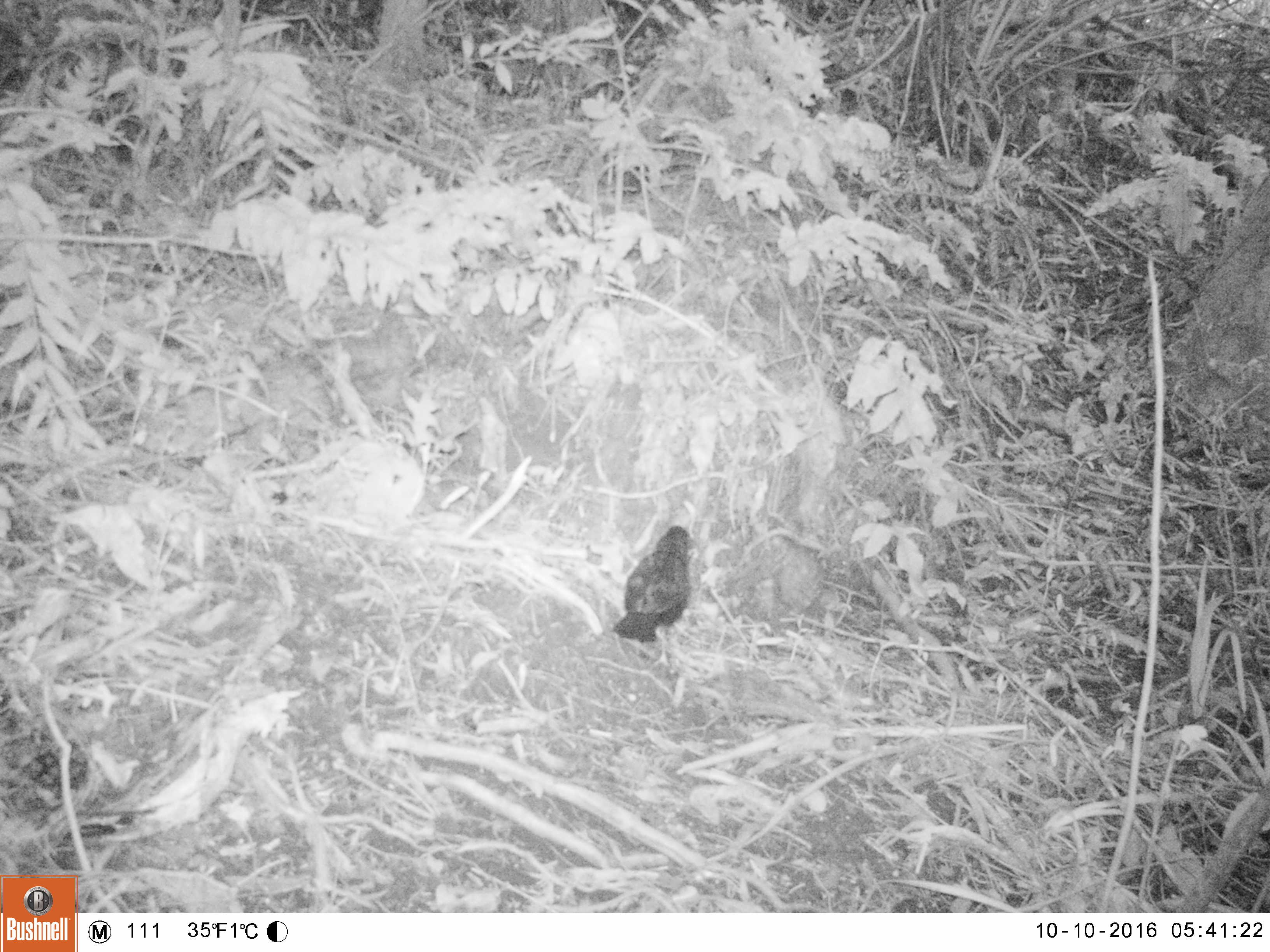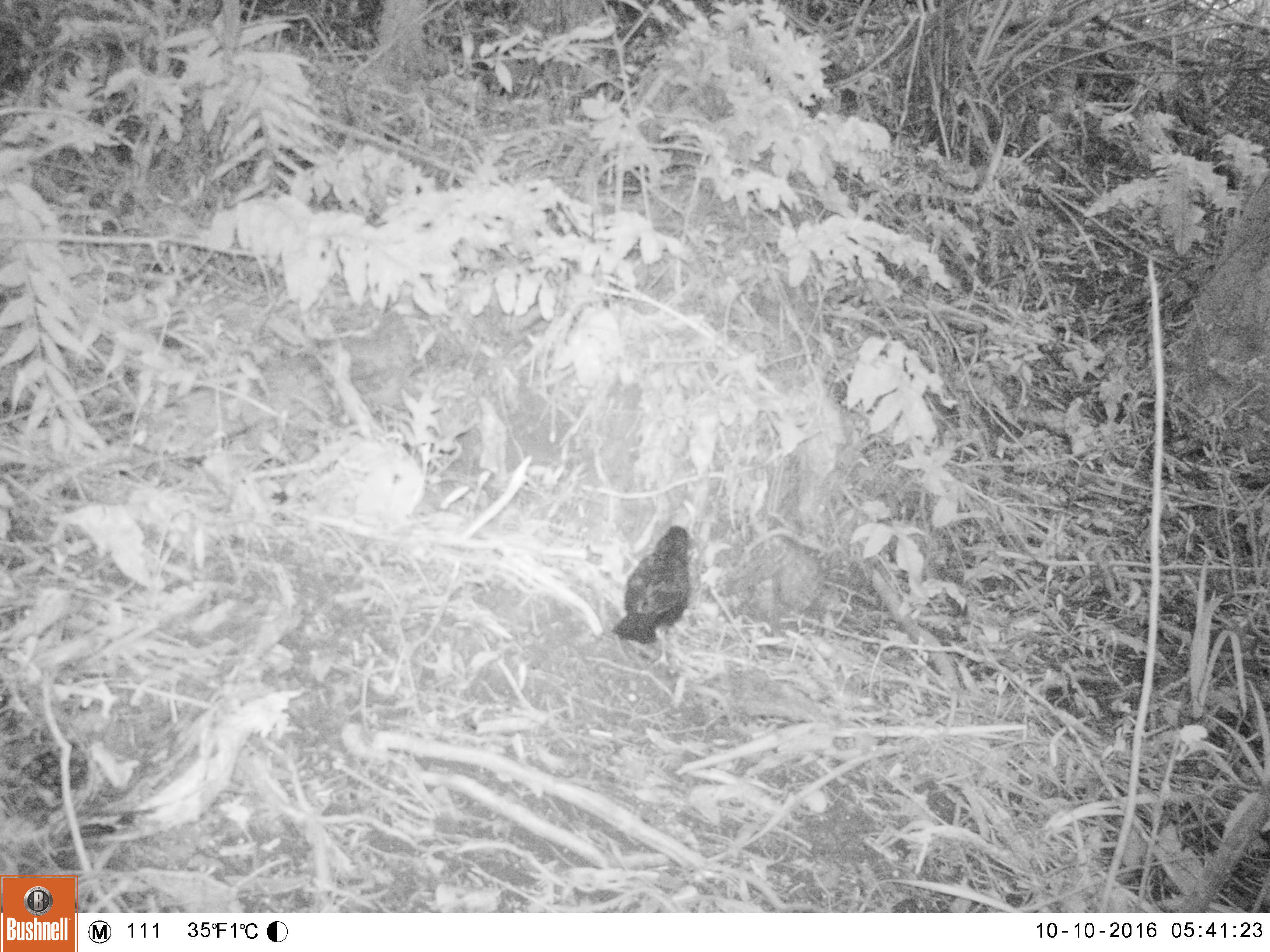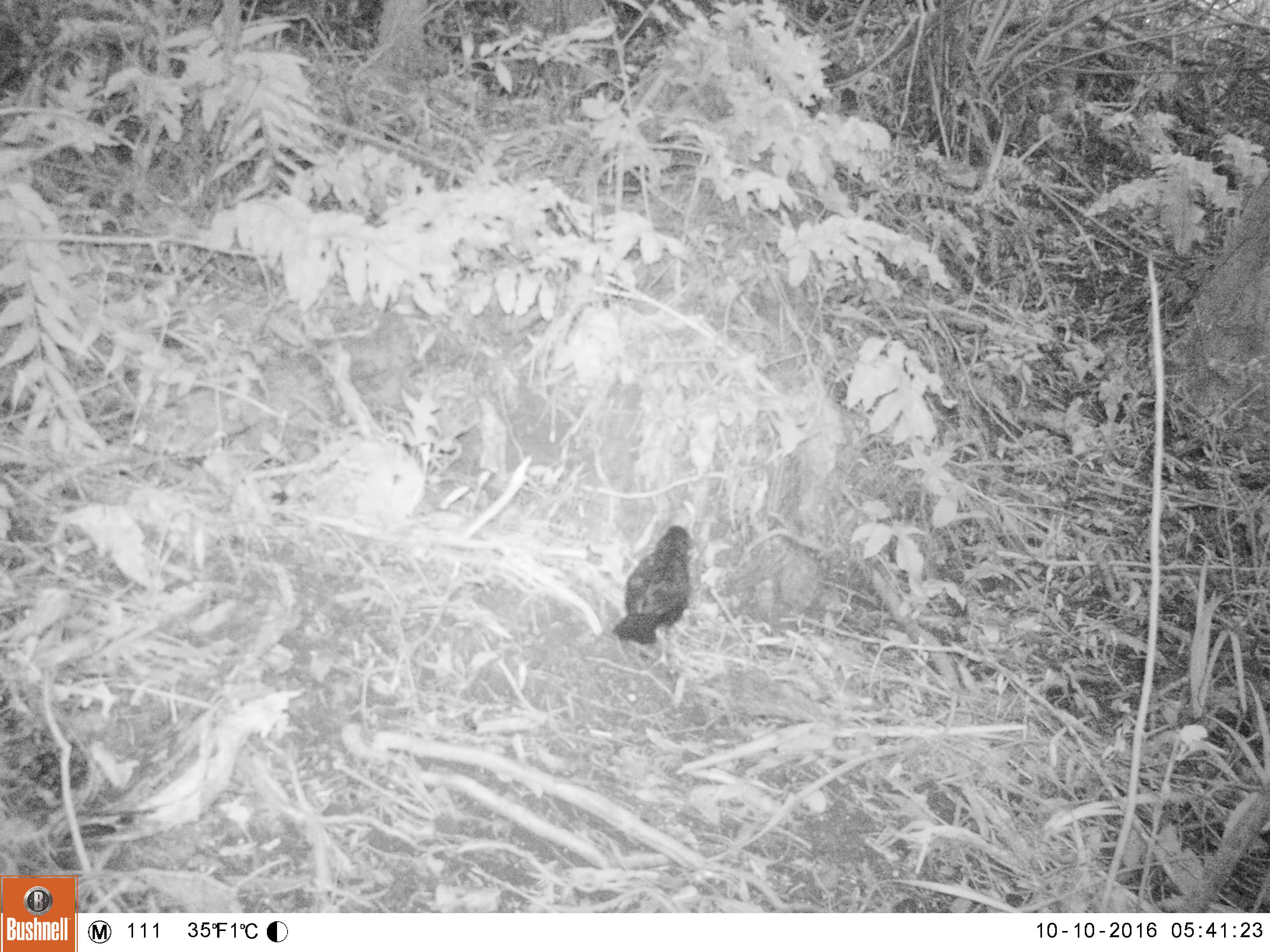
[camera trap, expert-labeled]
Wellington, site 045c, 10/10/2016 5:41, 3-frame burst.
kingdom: Animalia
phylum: Chordata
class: Aves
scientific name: Aves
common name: bird